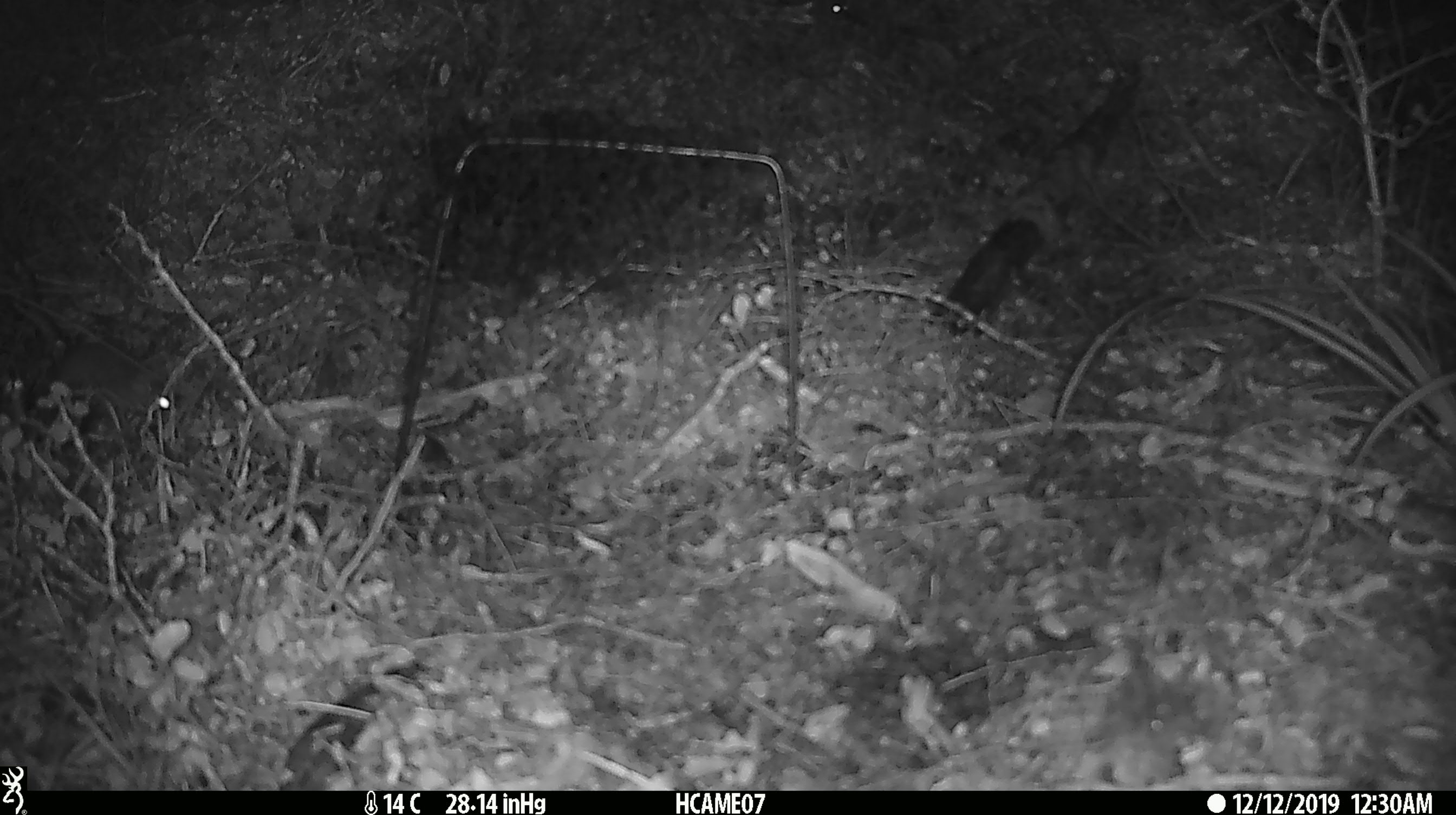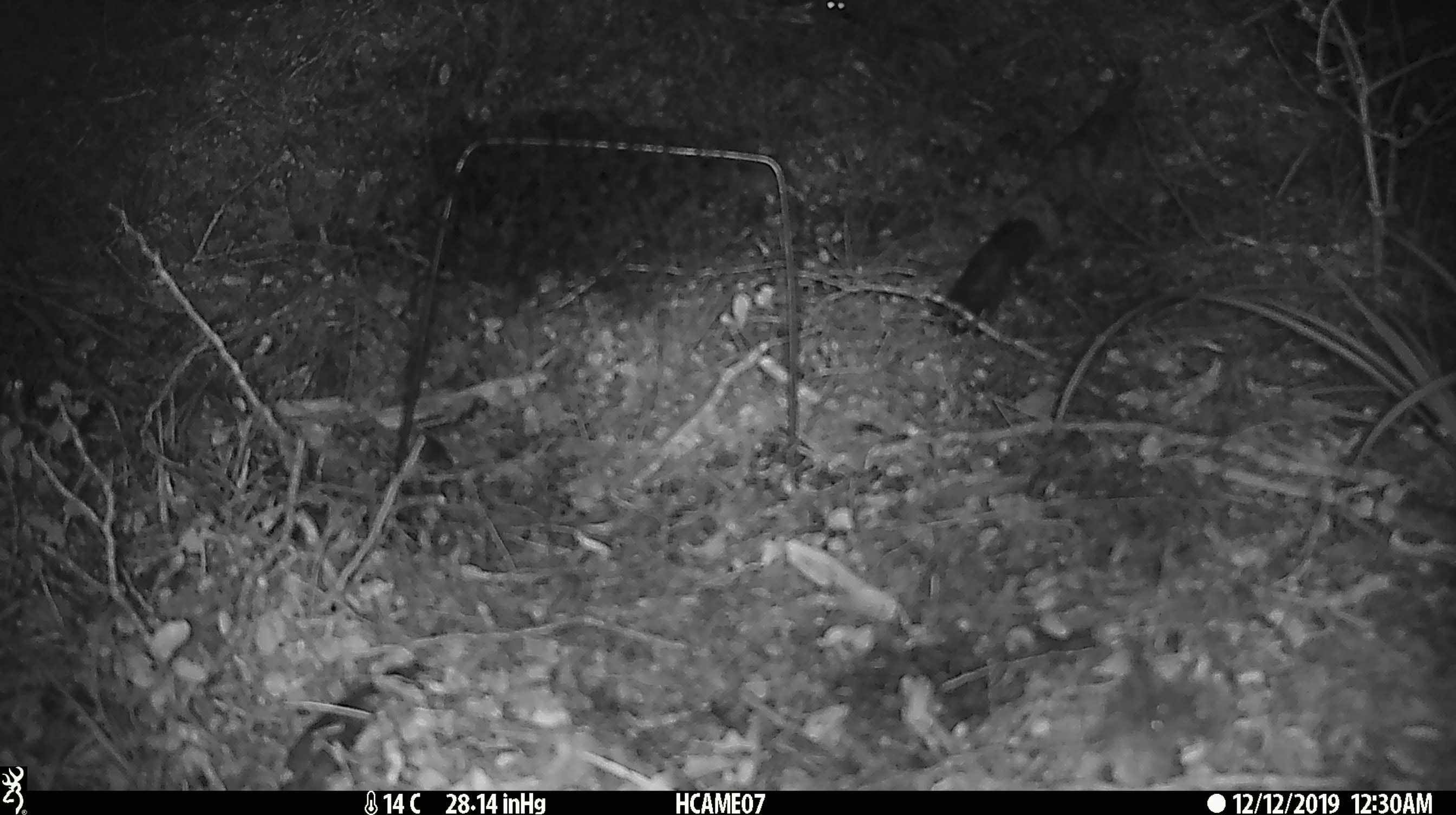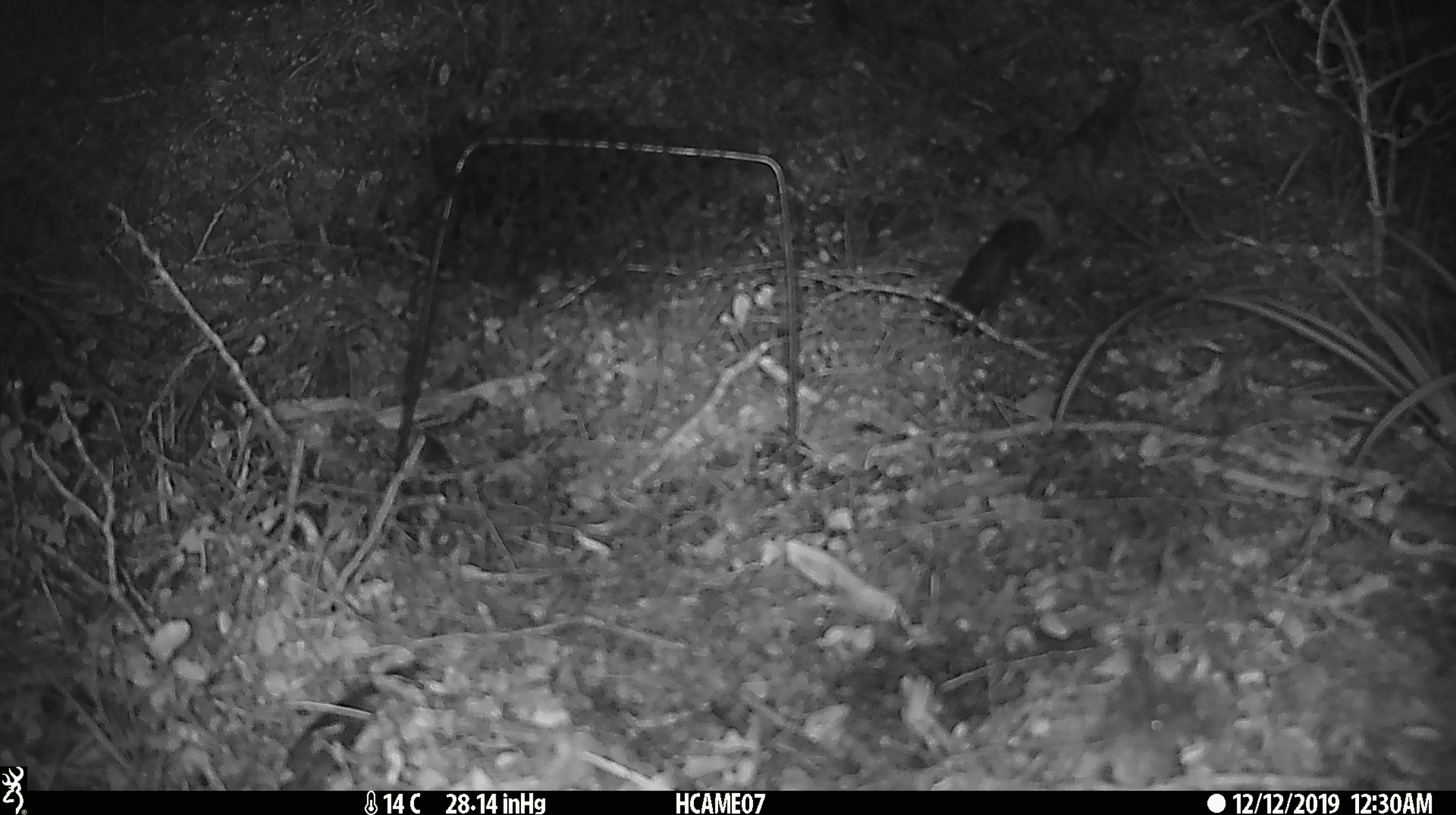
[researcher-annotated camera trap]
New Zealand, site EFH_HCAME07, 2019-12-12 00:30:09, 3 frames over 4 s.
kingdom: Animalia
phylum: Chordata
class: Mammalia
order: Rodentia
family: Muridae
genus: Mus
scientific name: Mus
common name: mouse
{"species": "mouse (Mus)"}